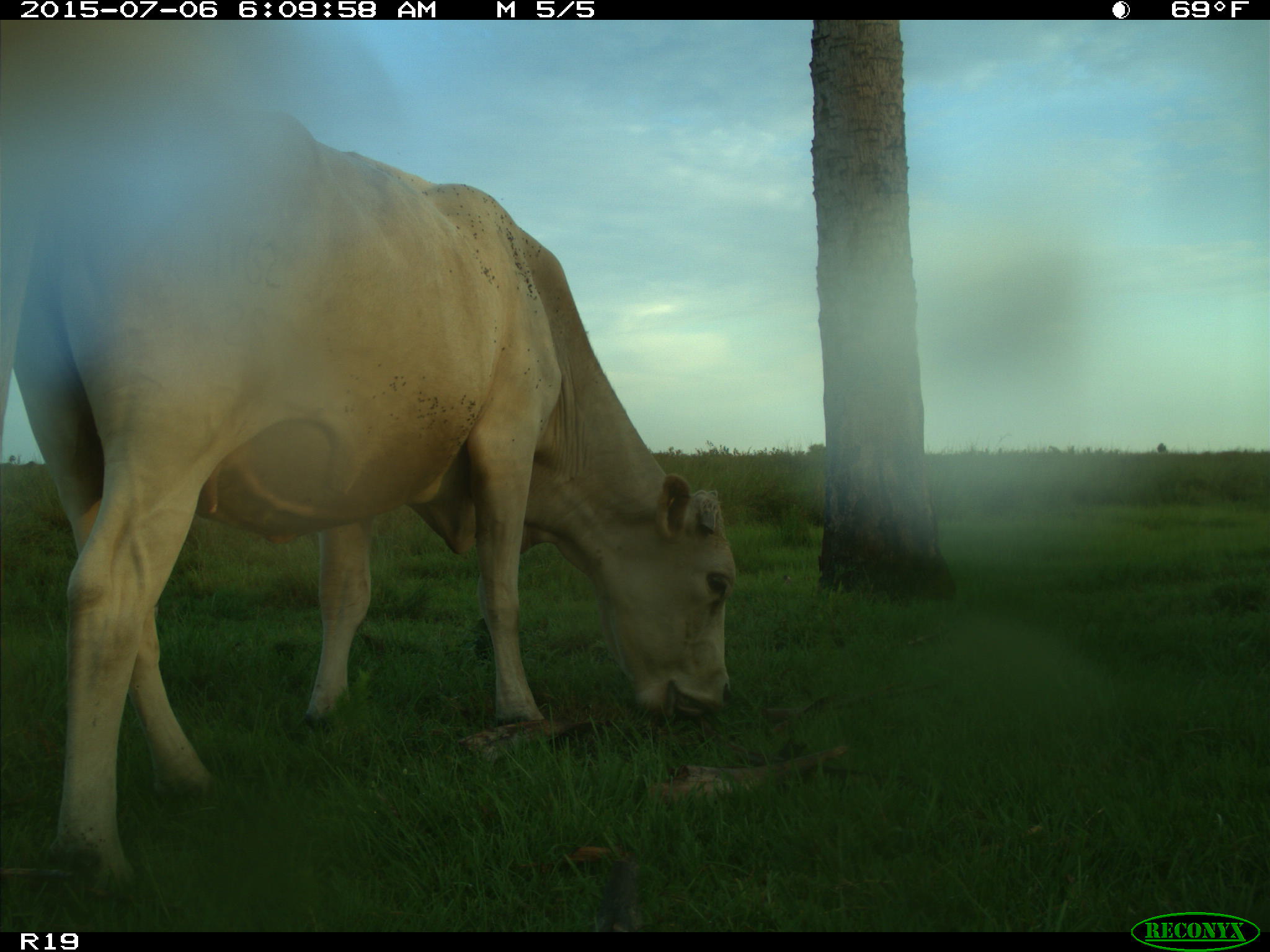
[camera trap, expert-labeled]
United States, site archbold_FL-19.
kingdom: Animalia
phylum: Chordata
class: Mammalia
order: Artiodactyla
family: Bovidae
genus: Bos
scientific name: Bos taurus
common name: domestic cow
Bos taurus (domestic cow).